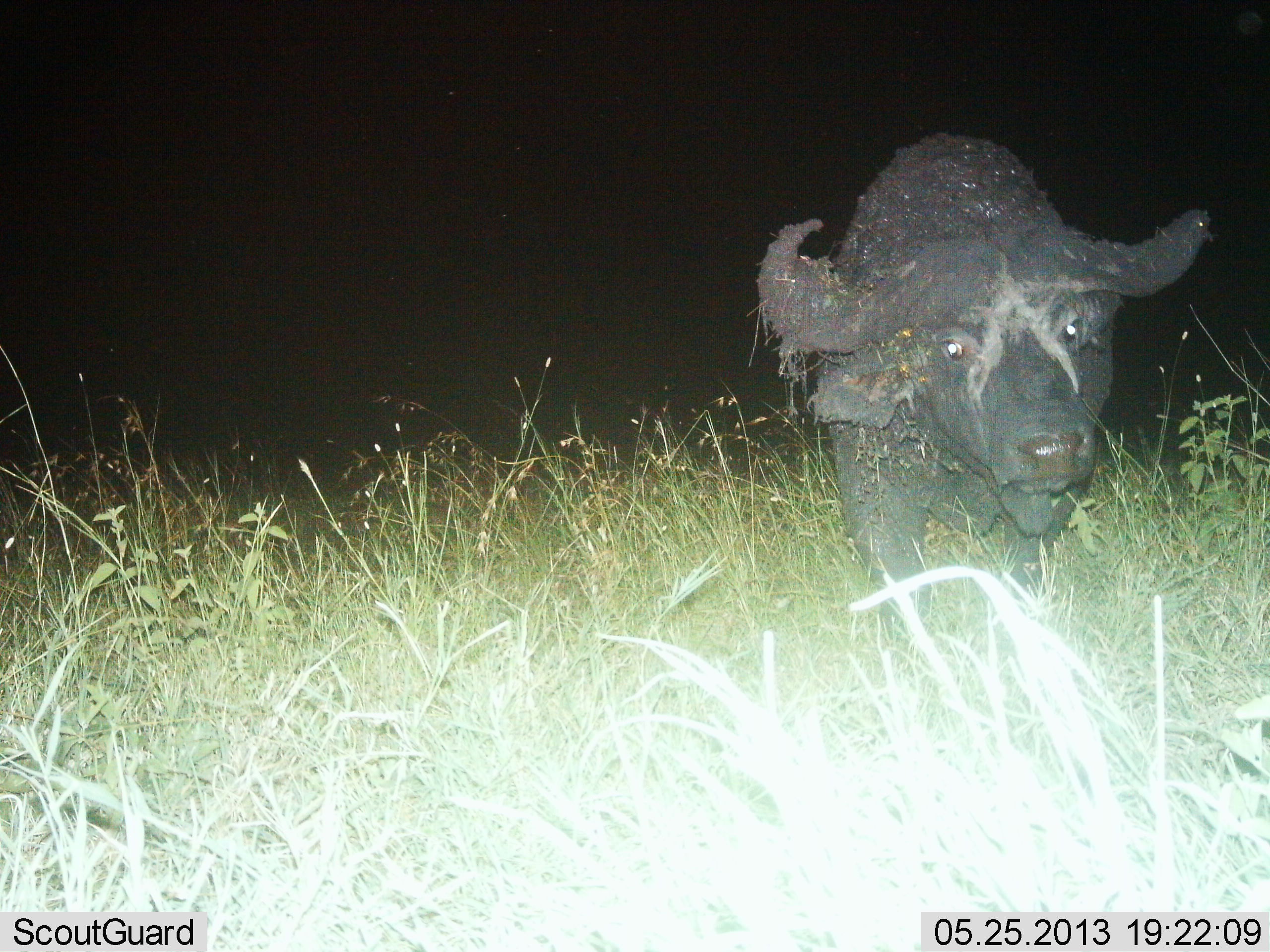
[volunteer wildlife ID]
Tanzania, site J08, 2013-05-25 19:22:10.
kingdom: Animalia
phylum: Chordata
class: Mammalia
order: Artiodactyla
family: Bovidae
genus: Syncerus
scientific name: Syncerus caffer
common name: cape buffalo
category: buffalo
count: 1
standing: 44%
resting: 0%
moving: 50%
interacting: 0%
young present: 0%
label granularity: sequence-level